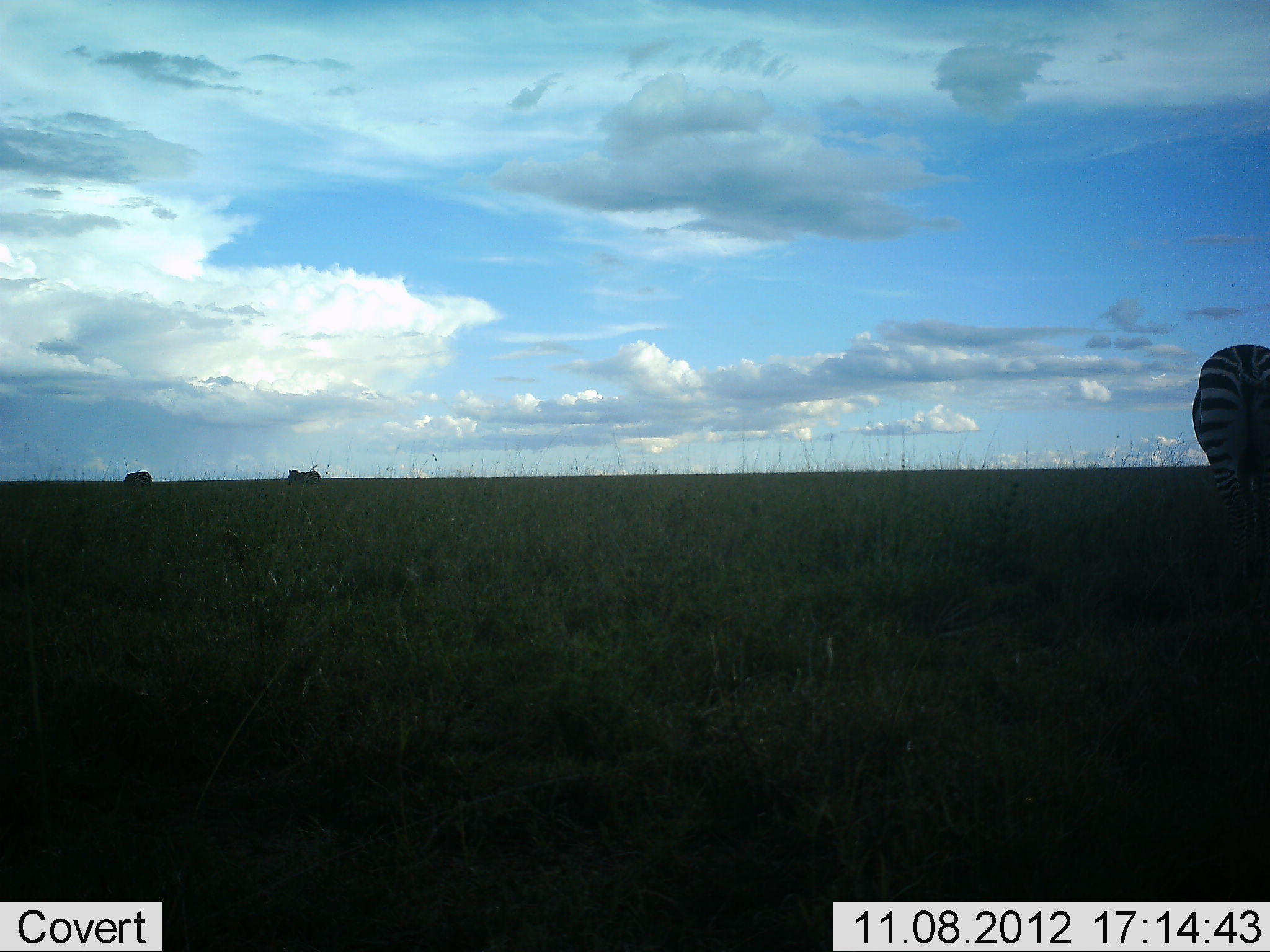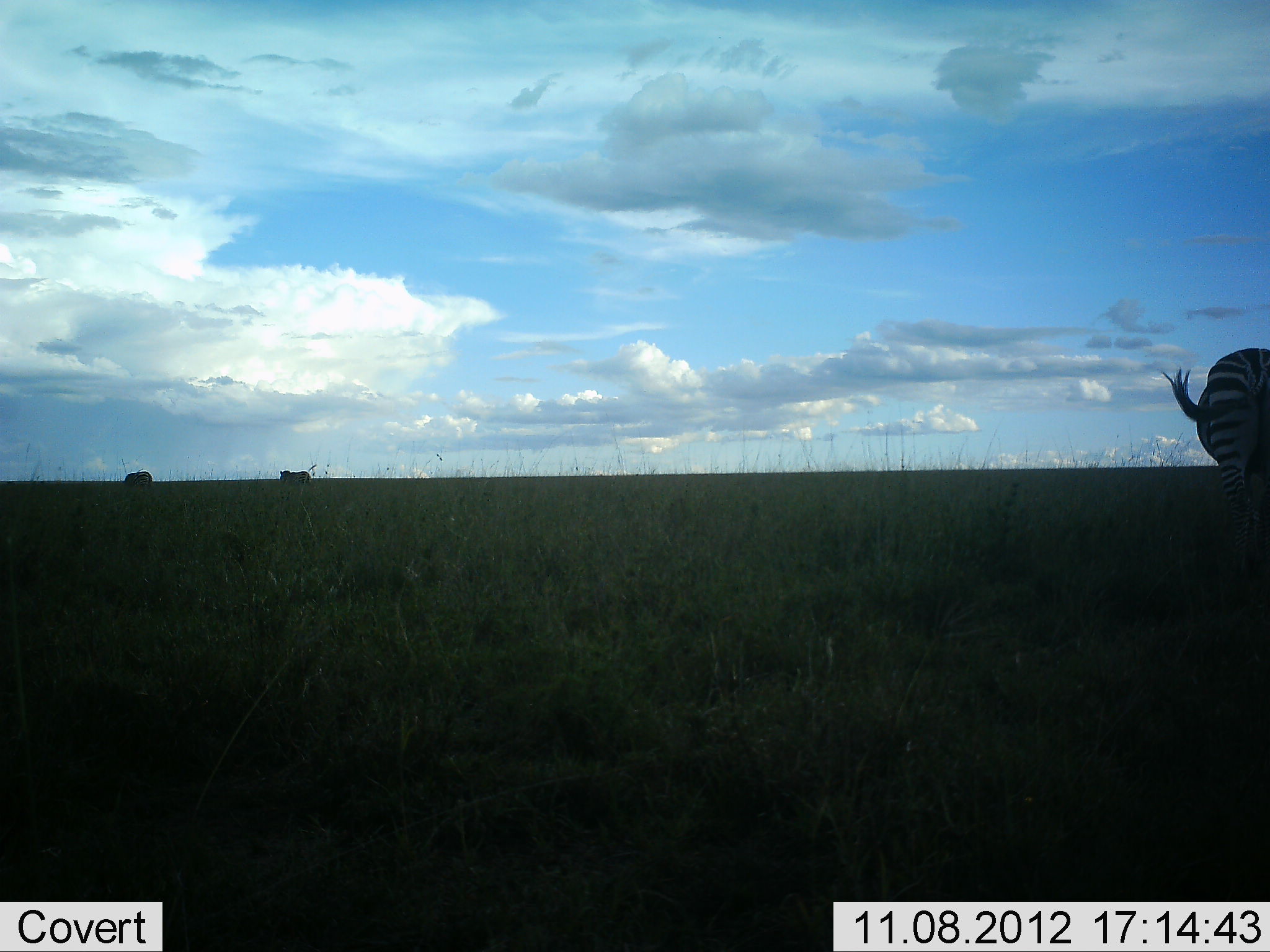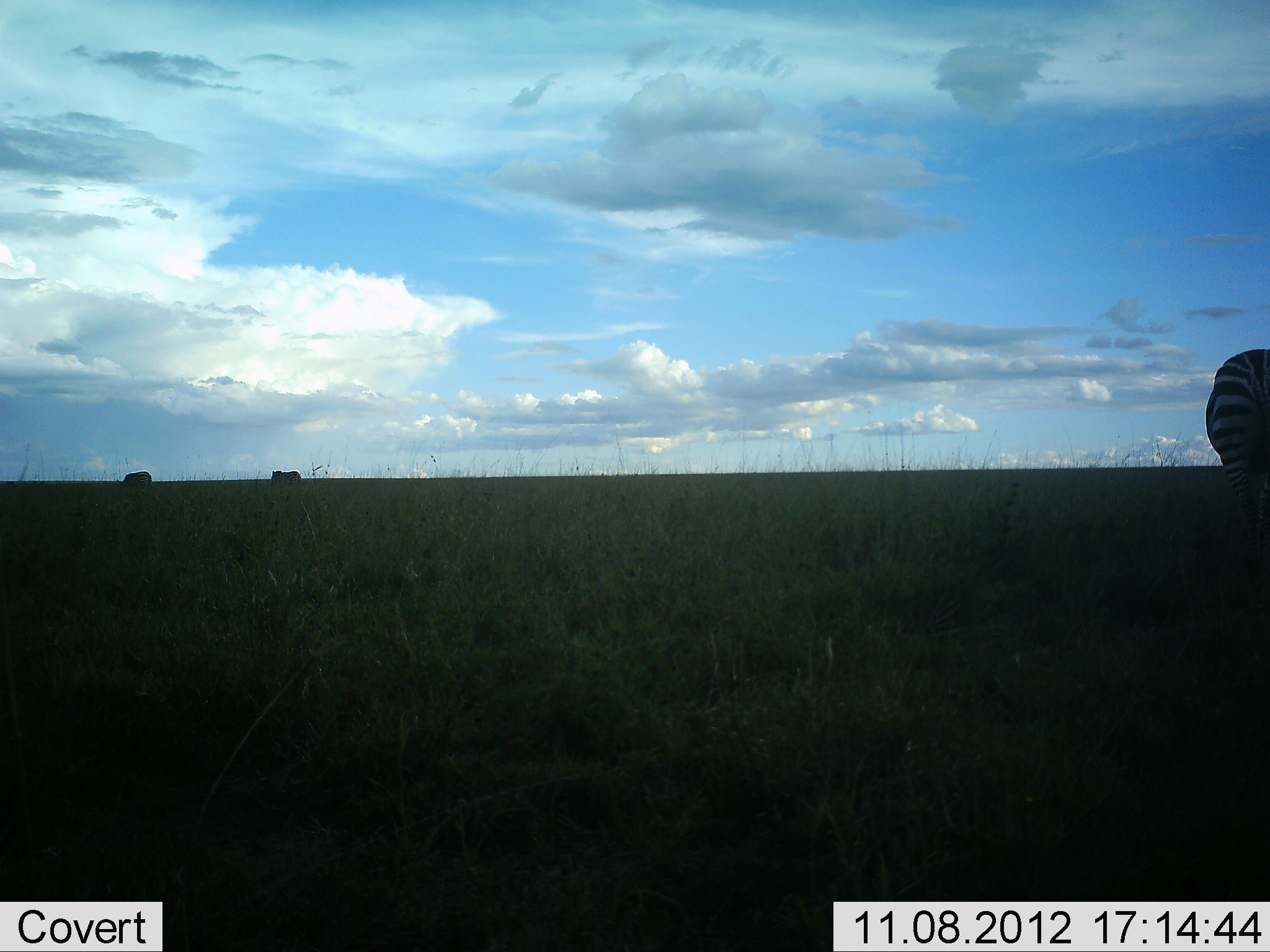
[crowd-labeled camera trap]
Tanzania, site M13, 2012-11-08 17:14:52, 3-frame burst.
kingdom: Animalia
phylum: Chordata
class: Mammalia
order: Perissodactyla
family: Equidae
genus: Equus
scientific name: Equus quagga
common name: plains zebra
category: zebra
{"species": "zebra (plains zebra) (Equus quagga)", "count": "2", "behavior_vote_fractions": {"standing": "50%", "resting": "0%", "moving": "50%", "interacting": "0%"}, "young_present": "0%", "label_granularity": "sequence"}